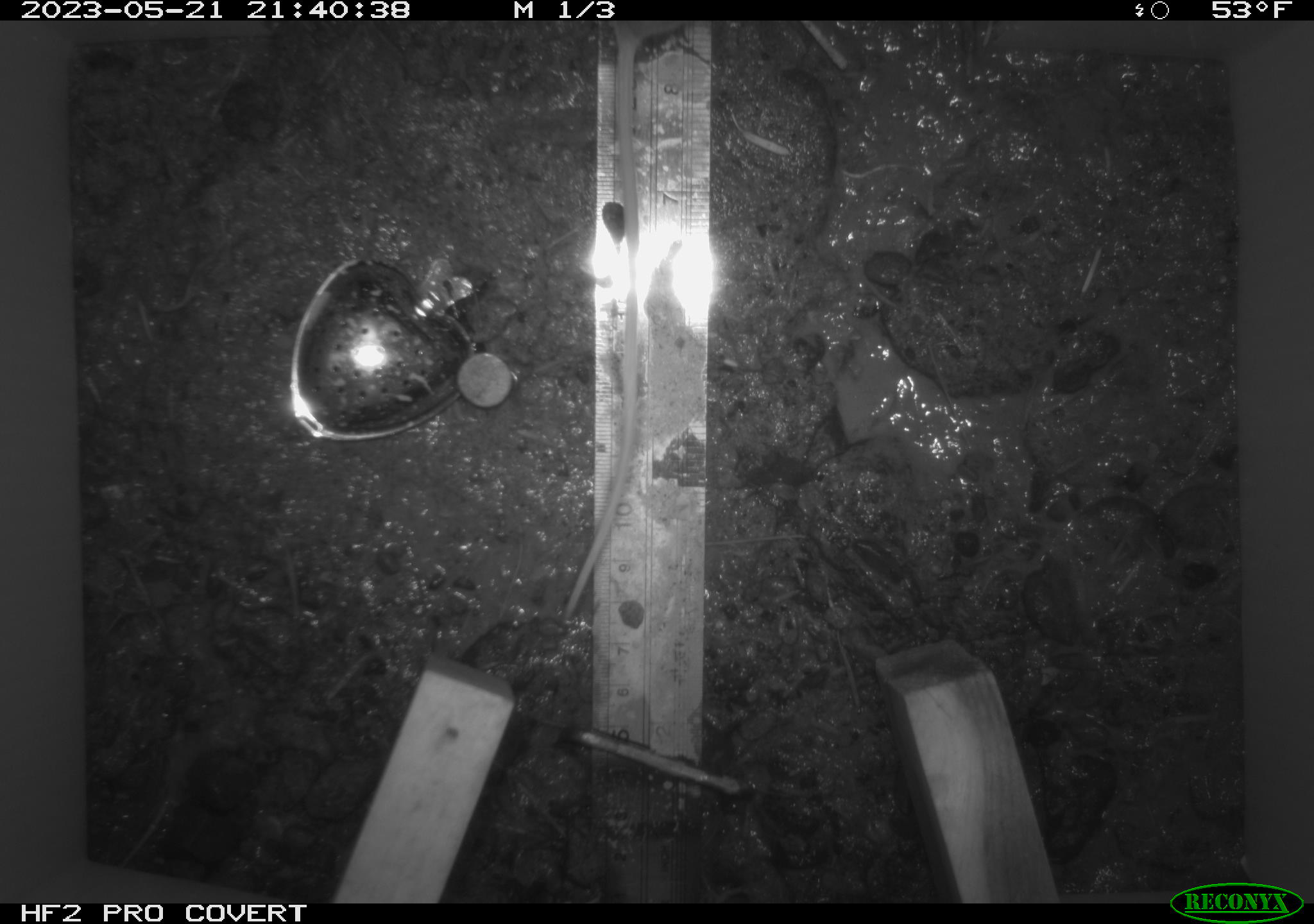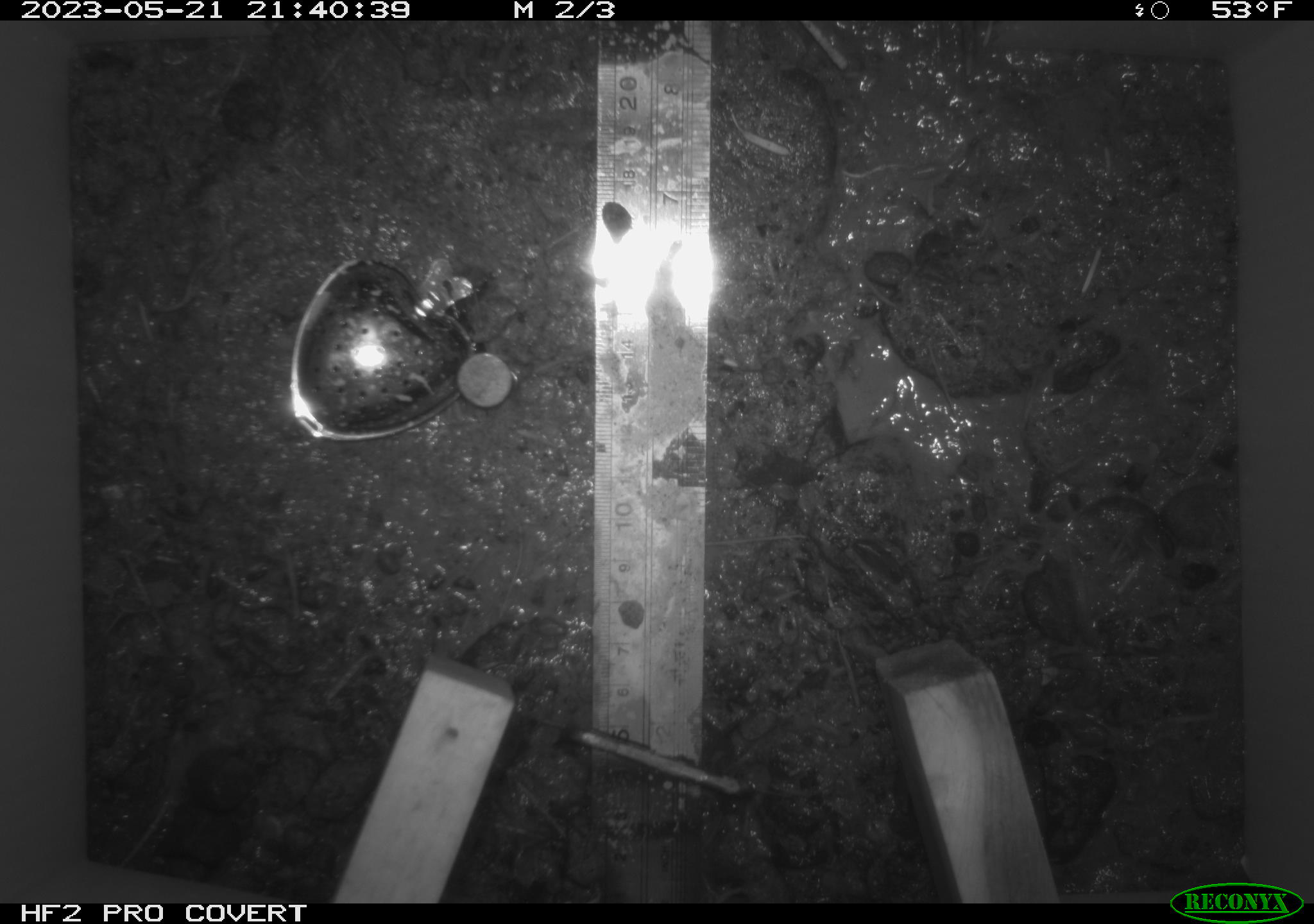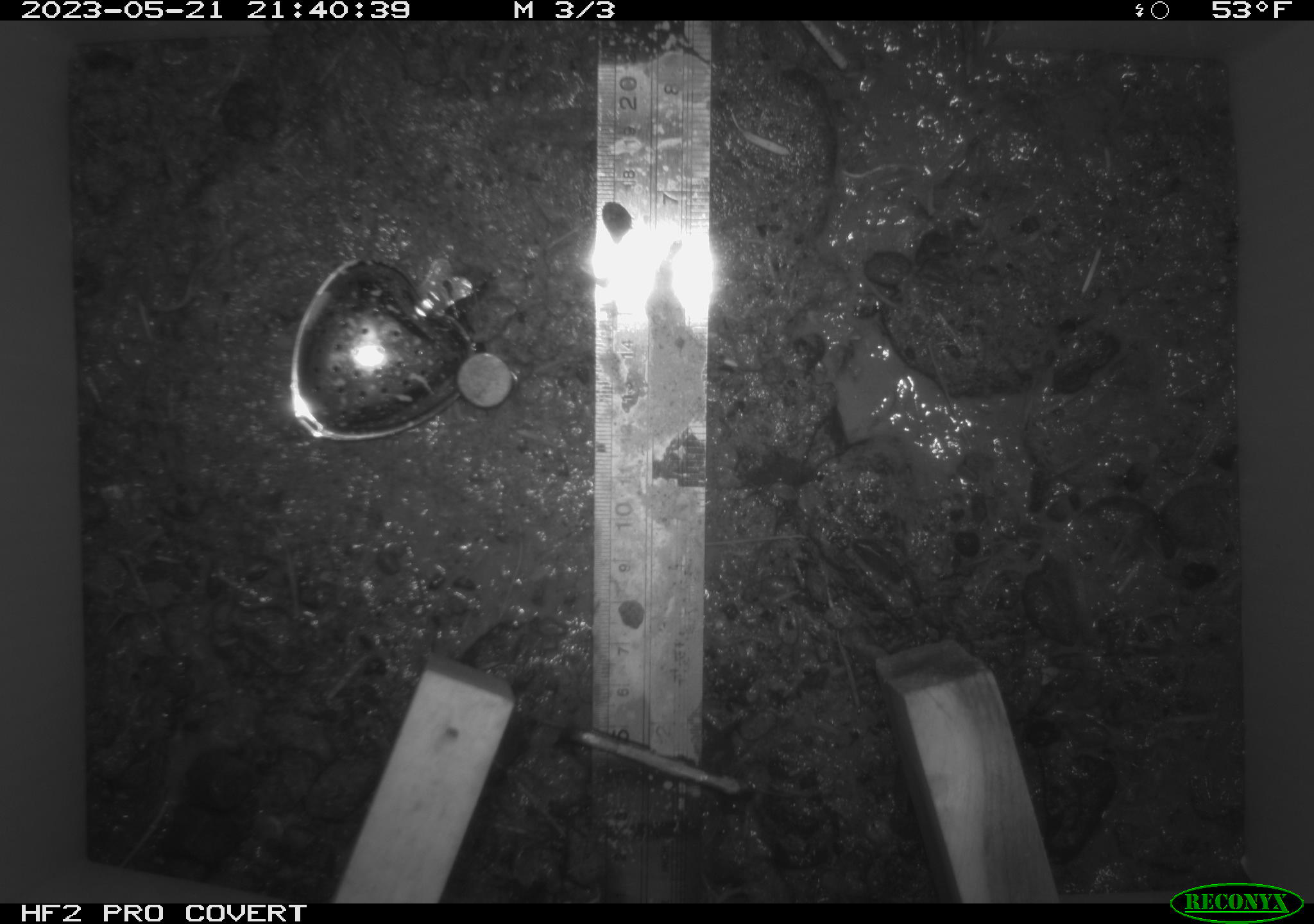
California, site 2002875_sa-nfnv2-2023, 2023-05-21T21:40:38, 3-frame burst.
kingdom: Animalia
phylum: Chordata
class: Mammalia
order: Rodentia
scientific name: Rodentia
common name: mouse species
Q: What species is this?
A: Mouse species (Rodentia).